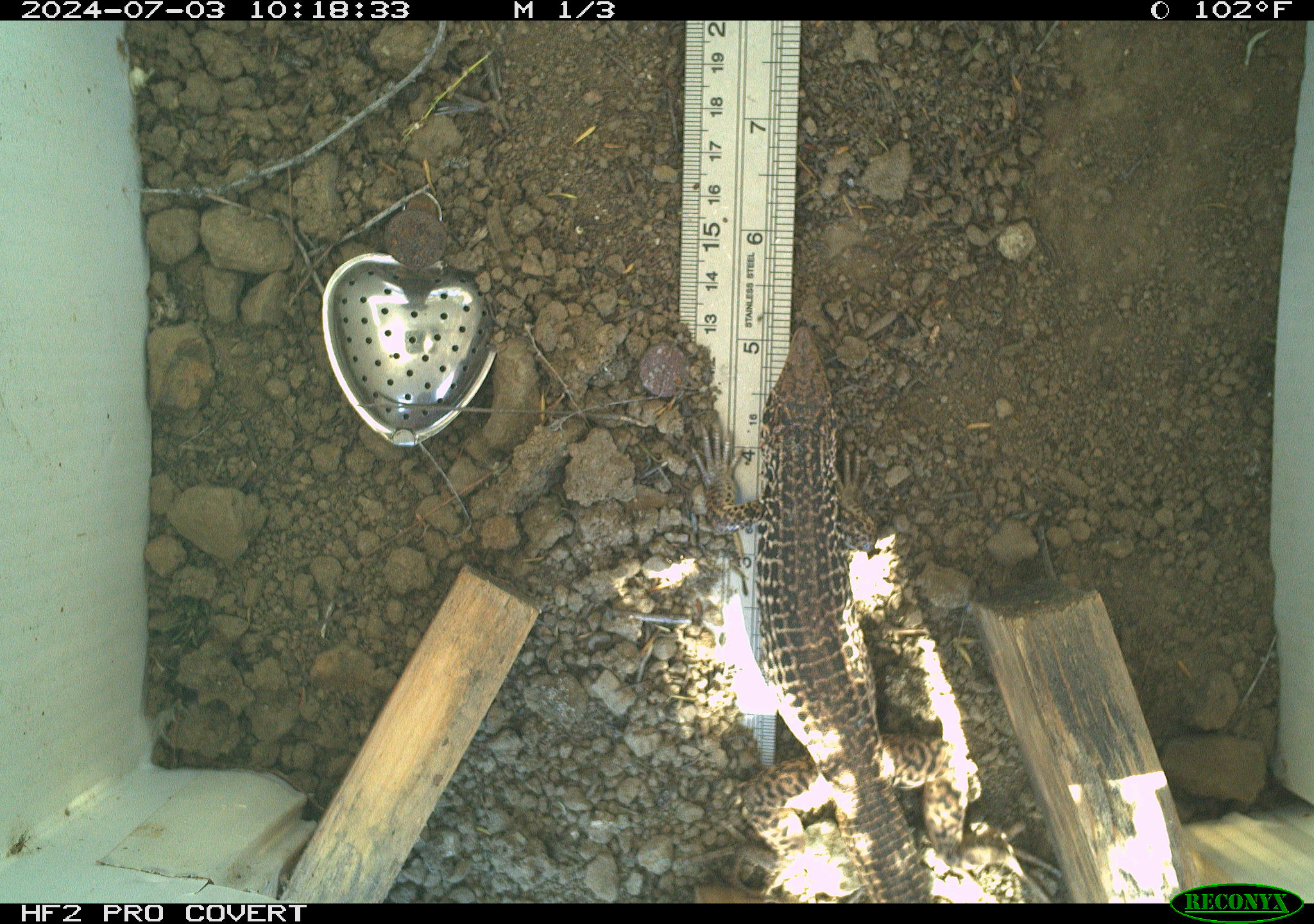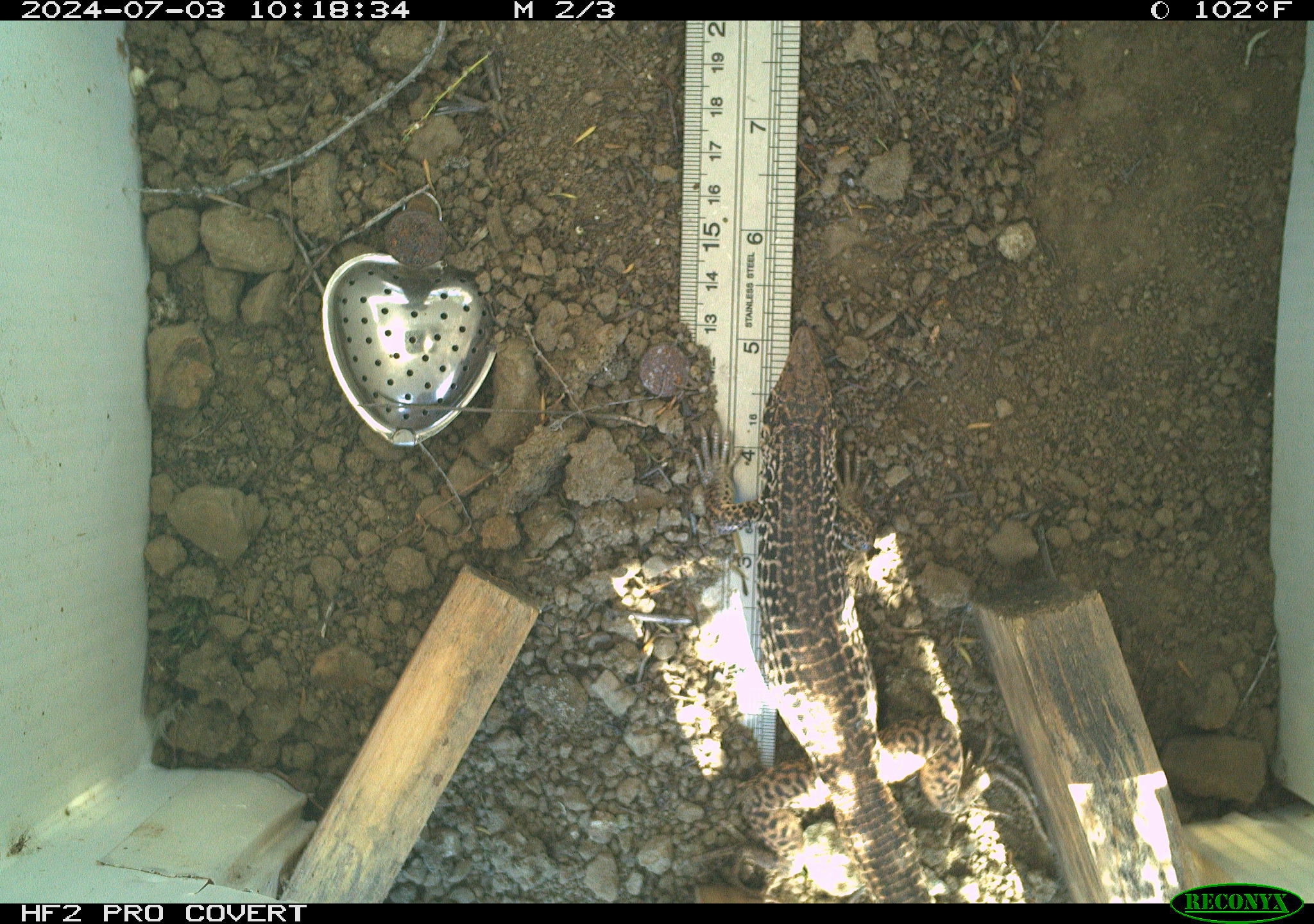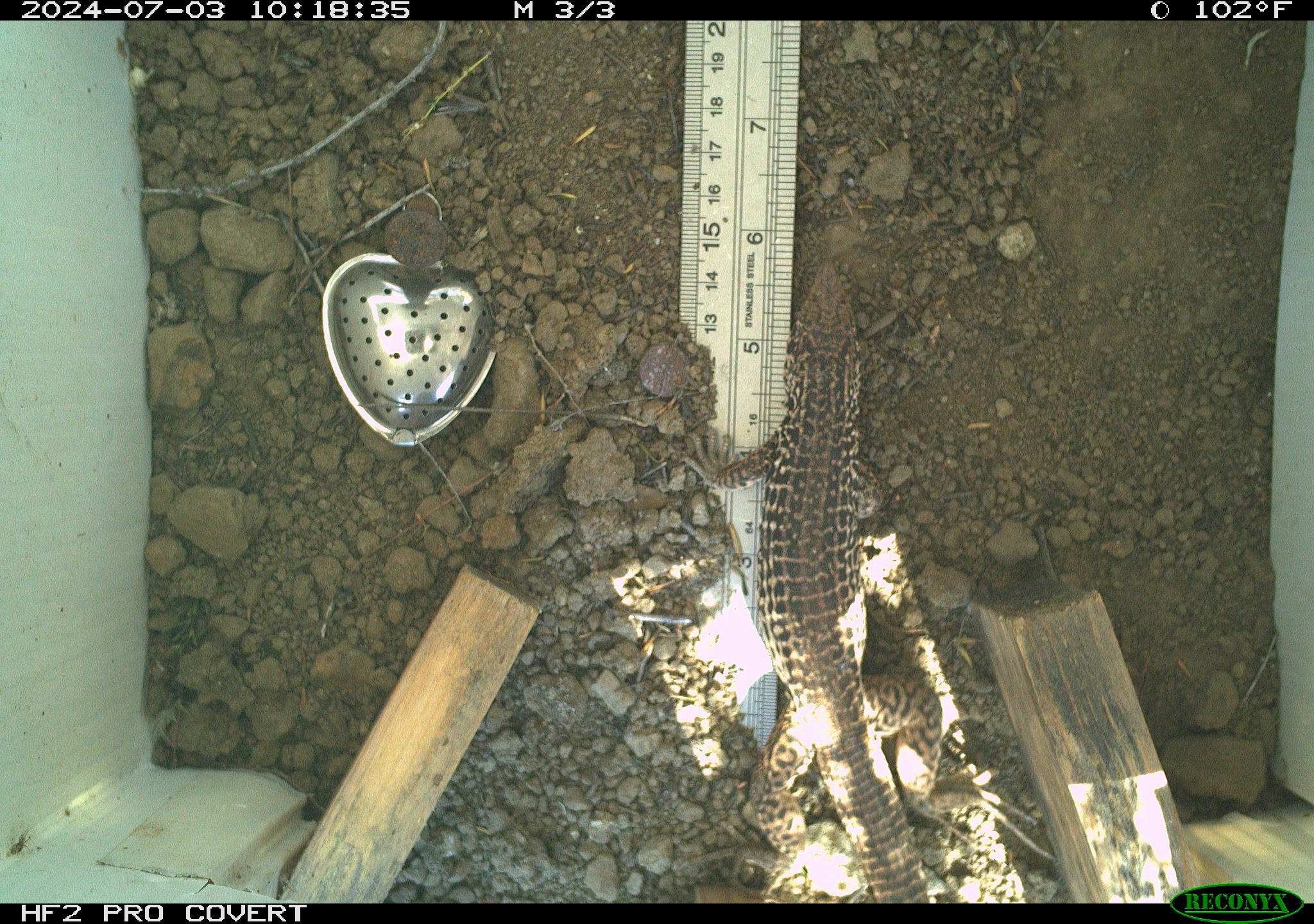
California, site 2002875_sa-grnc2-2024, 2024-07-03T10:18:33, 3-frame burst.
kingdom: Animalia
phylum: Chordata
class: Reptilia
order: Squamata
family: Teiidae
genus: Aspidoscelis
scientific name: Aspidoscelis tigris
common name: western whiptail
Western whiptail (Aspidoscelis tigris).